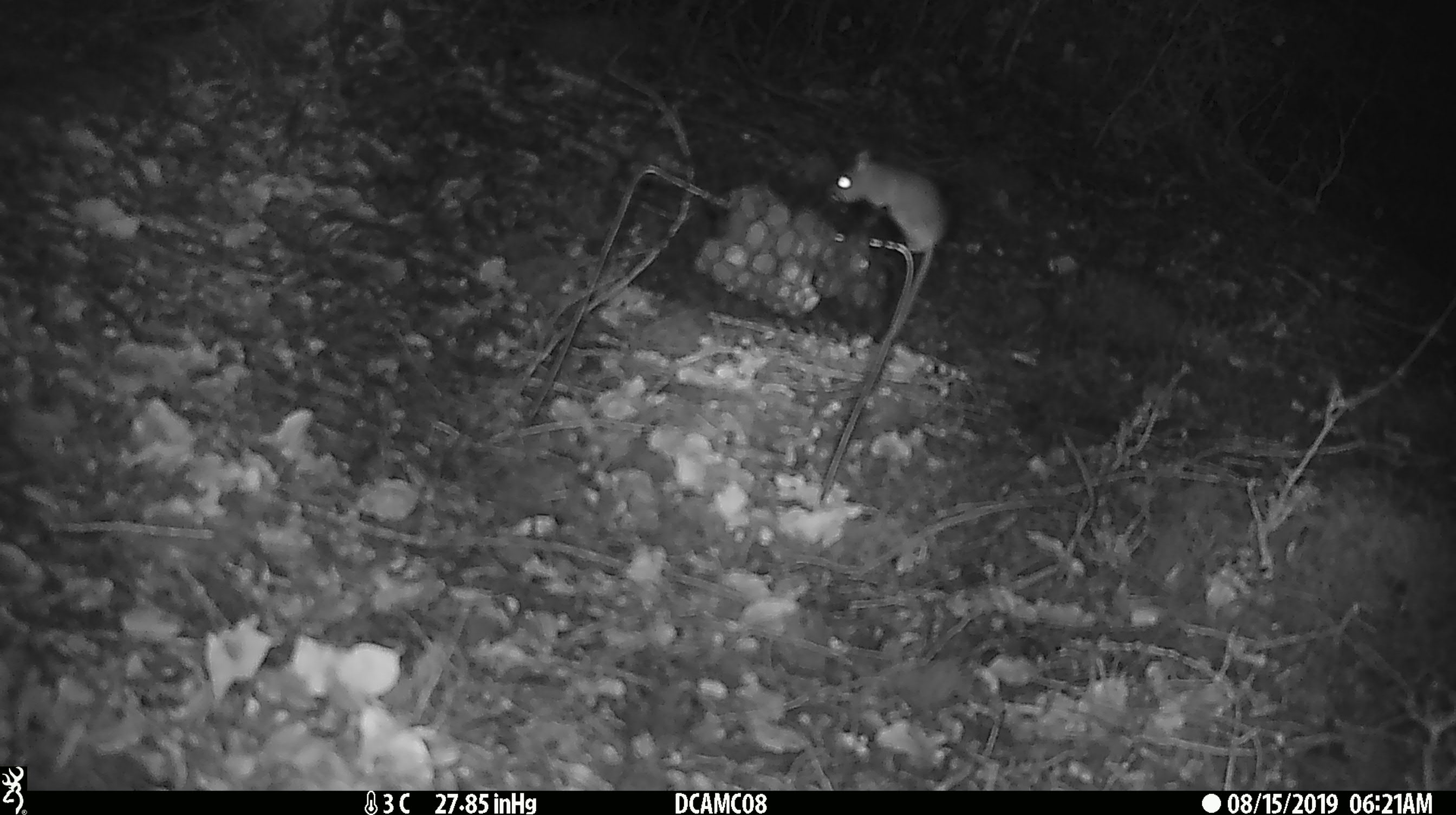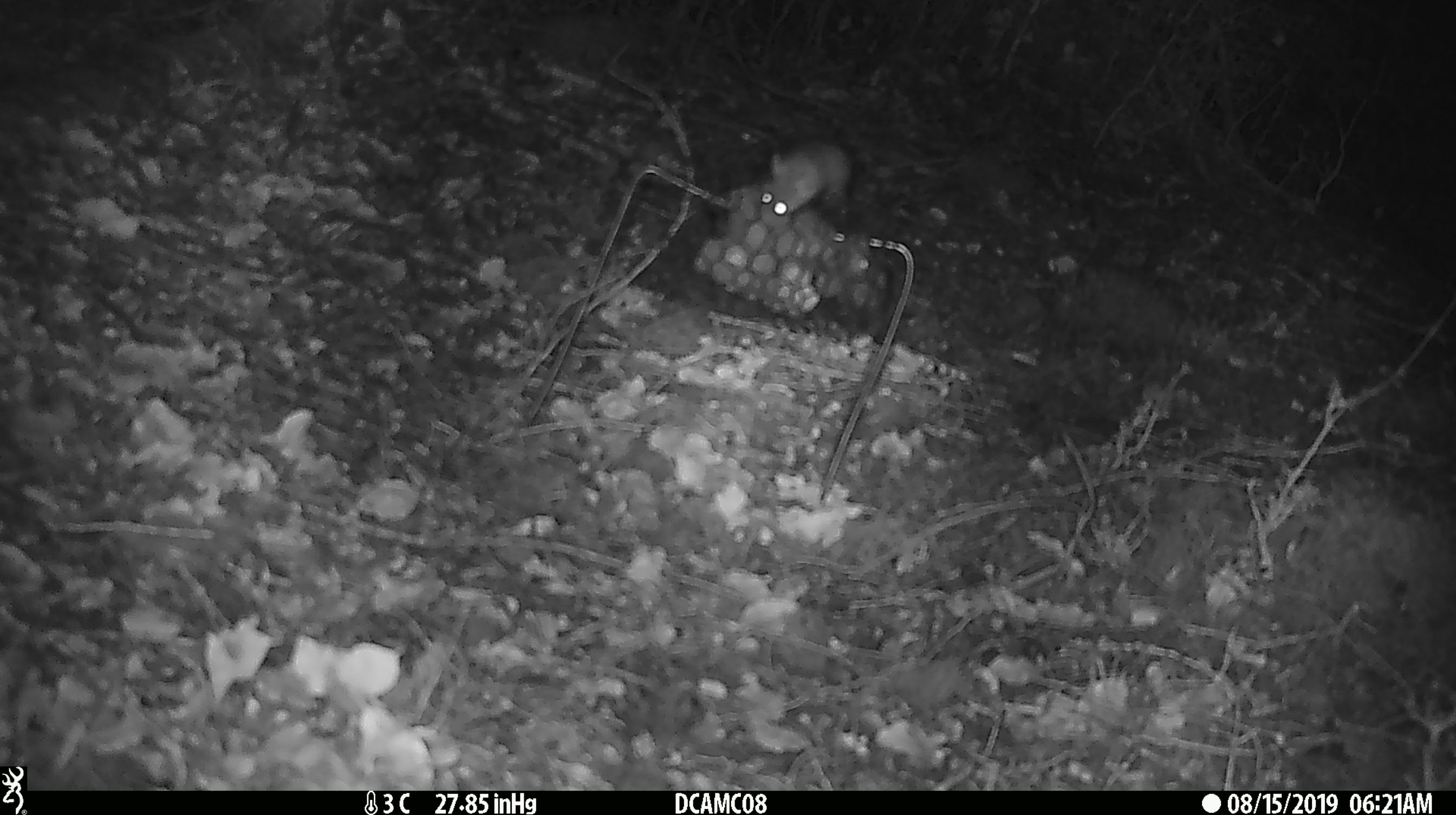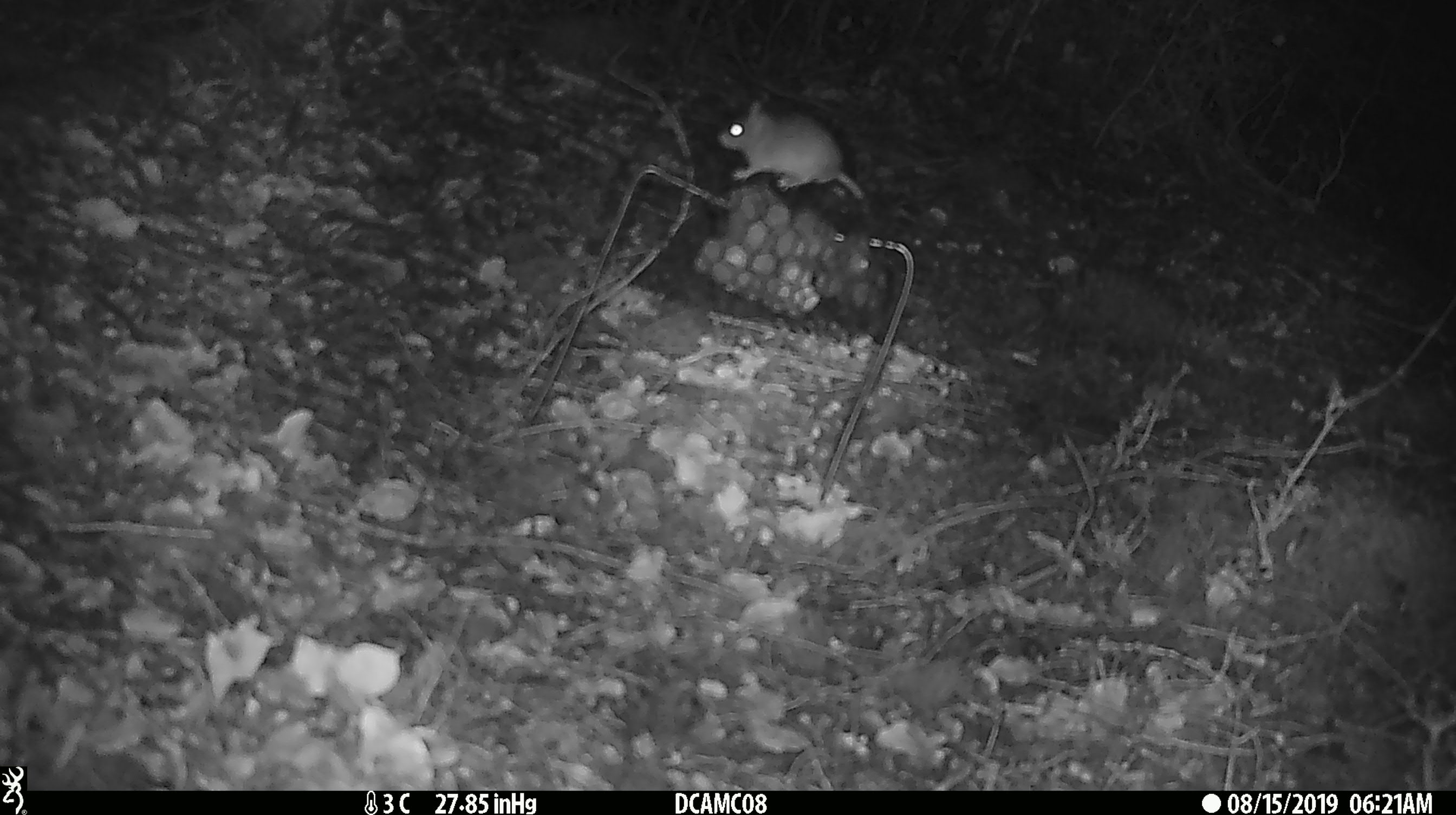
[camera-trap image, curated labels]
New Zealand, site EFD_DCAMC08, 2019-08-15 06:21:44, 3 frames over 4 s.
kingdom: Animalia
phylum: Chordata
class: Mammalia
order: Rodentia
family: Muridae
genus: Mus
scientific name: Mus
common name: mouse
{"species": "mouse (Mus)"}